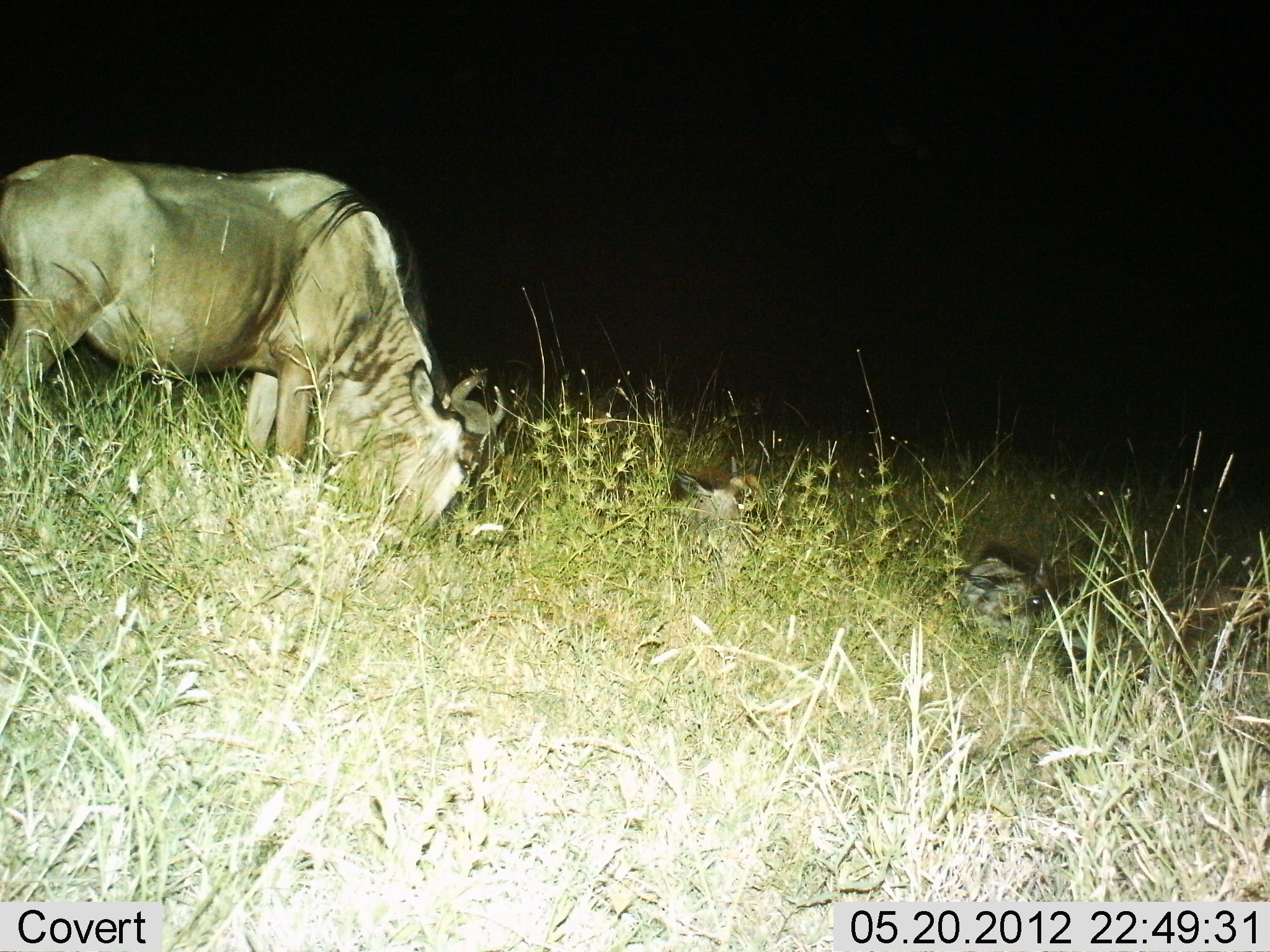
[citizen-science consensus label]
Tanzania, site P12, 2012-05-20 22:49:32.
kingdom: Animalia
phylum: Chordata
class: Mammalia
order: Artiodactyla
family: Bovidae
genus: Connochaetes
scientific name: Connochaetes taurinus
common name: blue wildebeest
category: wildebeest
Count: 1.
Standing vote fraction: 36%.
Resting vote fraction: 27%.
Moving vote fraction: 0%.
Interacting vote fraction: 0%.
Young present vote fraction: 9%.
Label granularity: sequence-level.